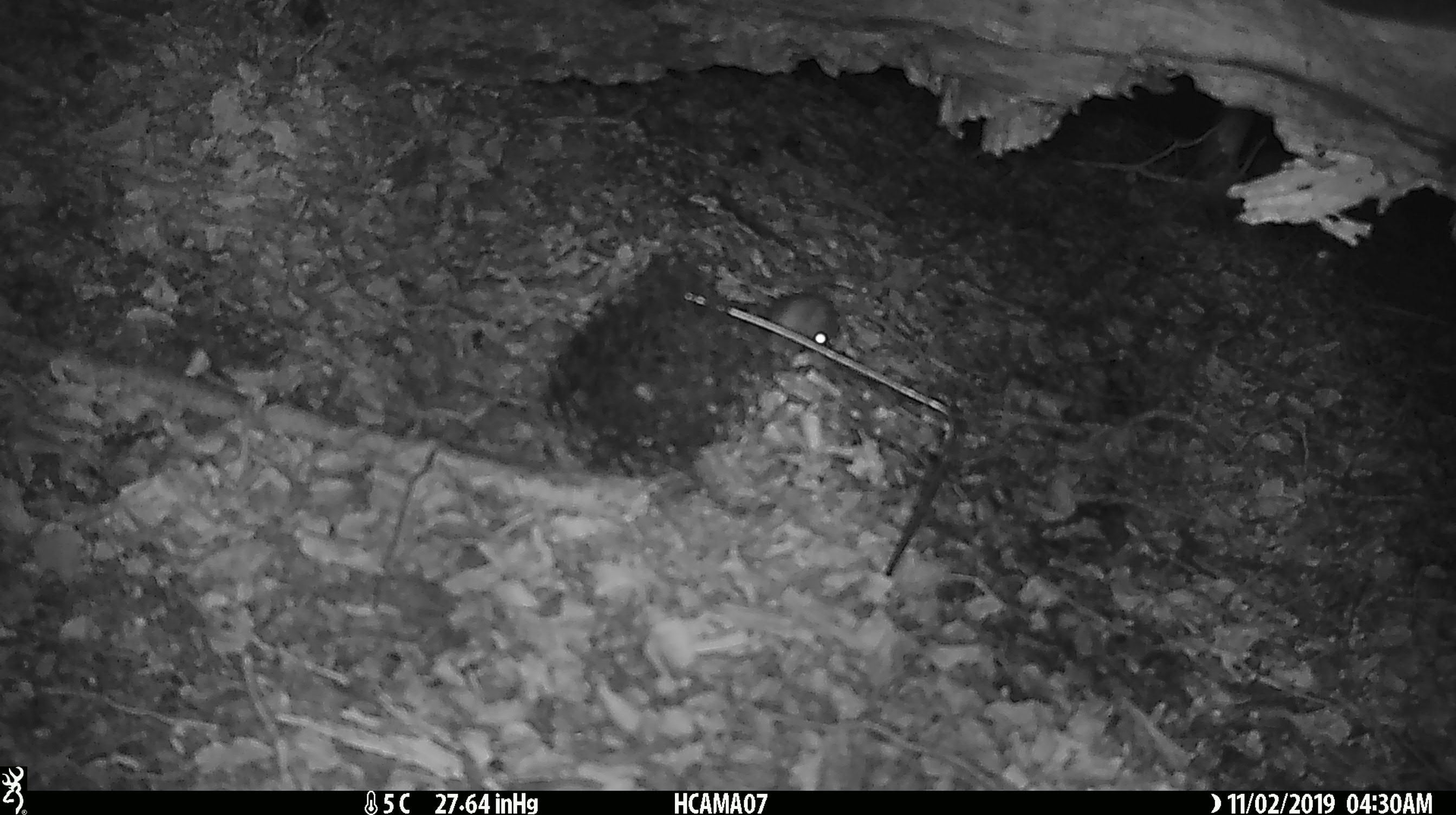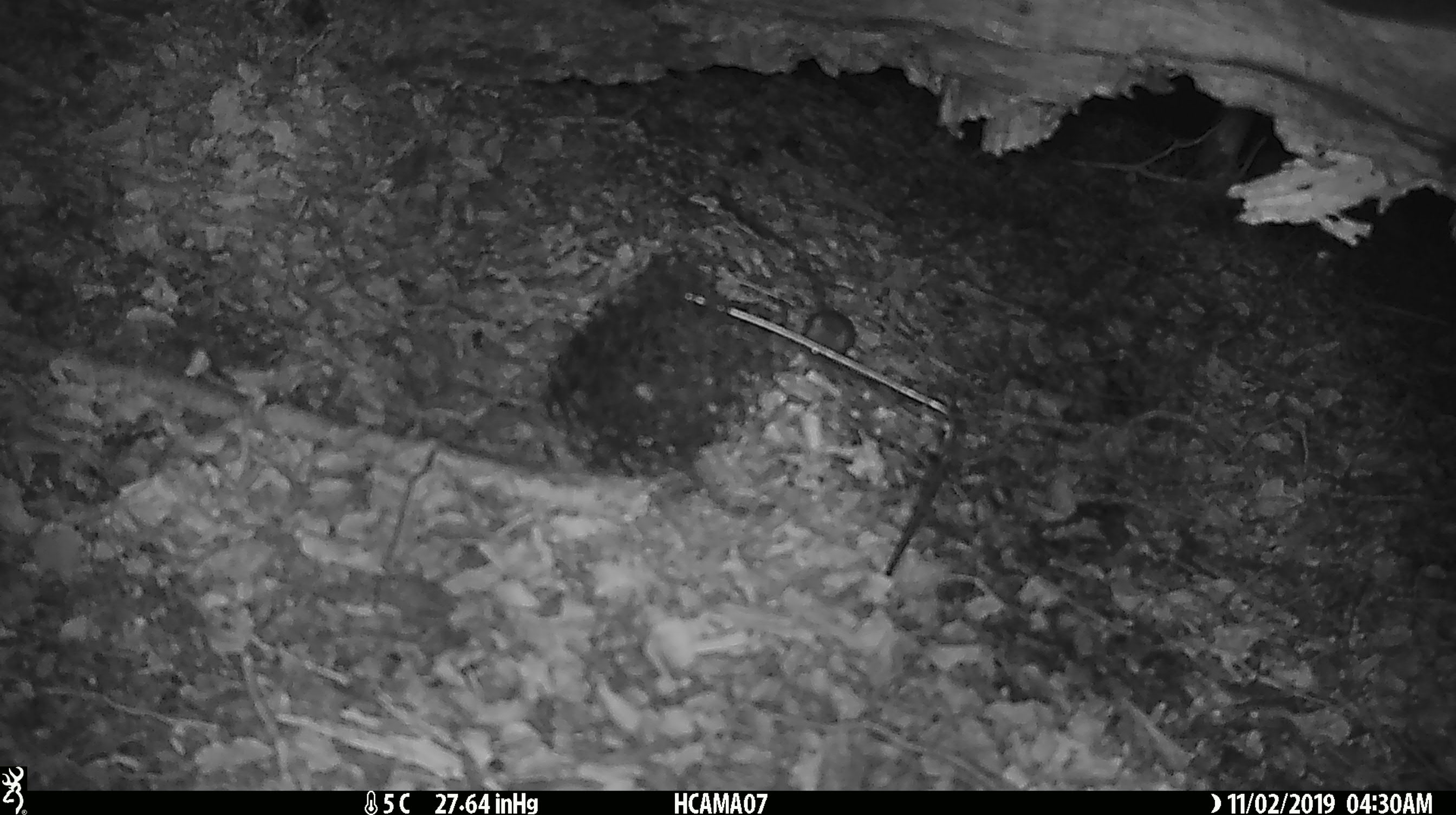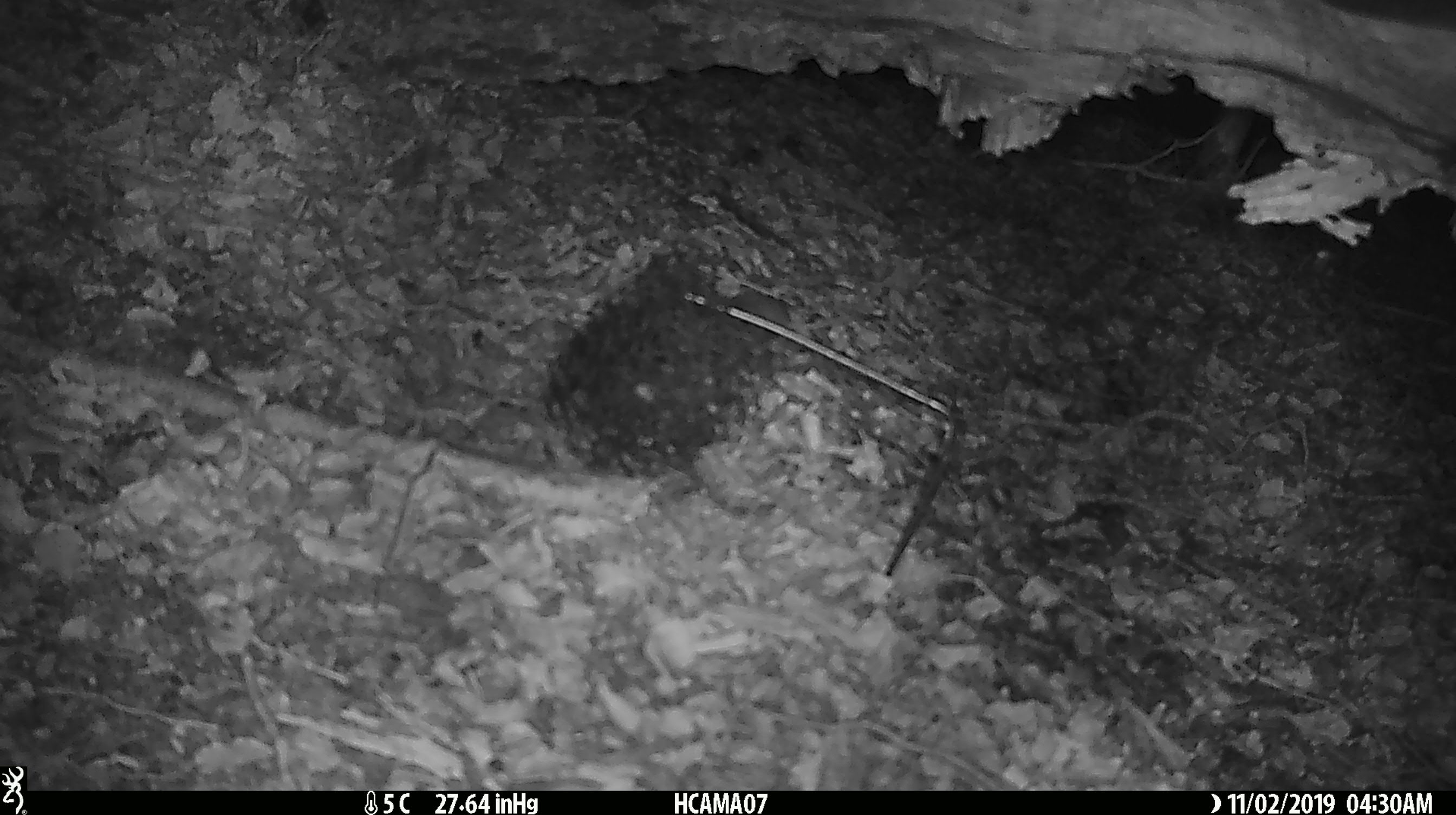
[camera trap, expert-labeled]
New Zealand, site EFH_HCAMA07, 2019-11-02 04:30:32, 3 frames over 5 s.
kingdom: Animalia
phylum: Chordata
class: Mammalia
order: Rodentia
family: Muridae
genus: Mus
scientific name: Mus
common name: mouse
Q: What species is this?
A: Mouse (Mus).